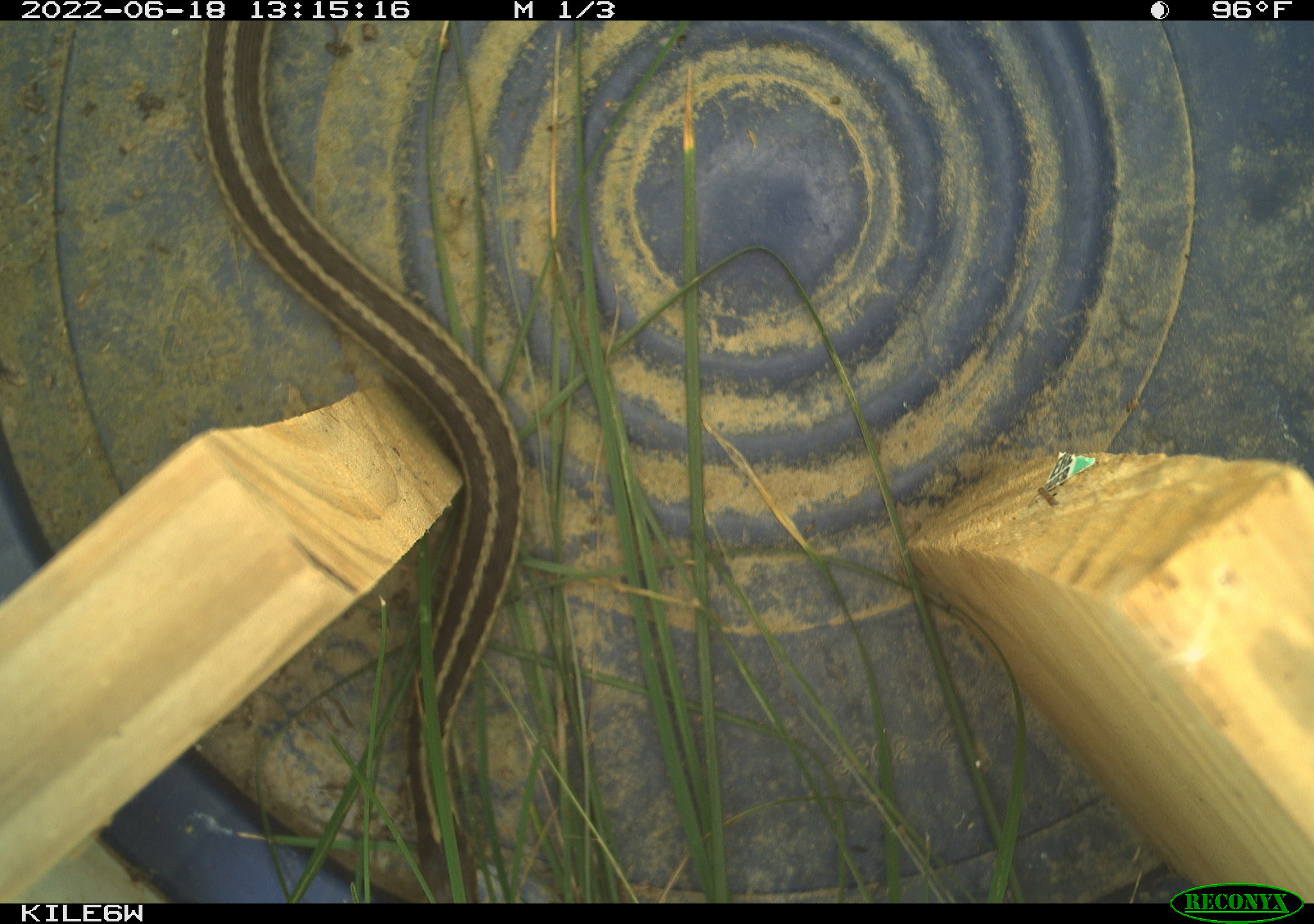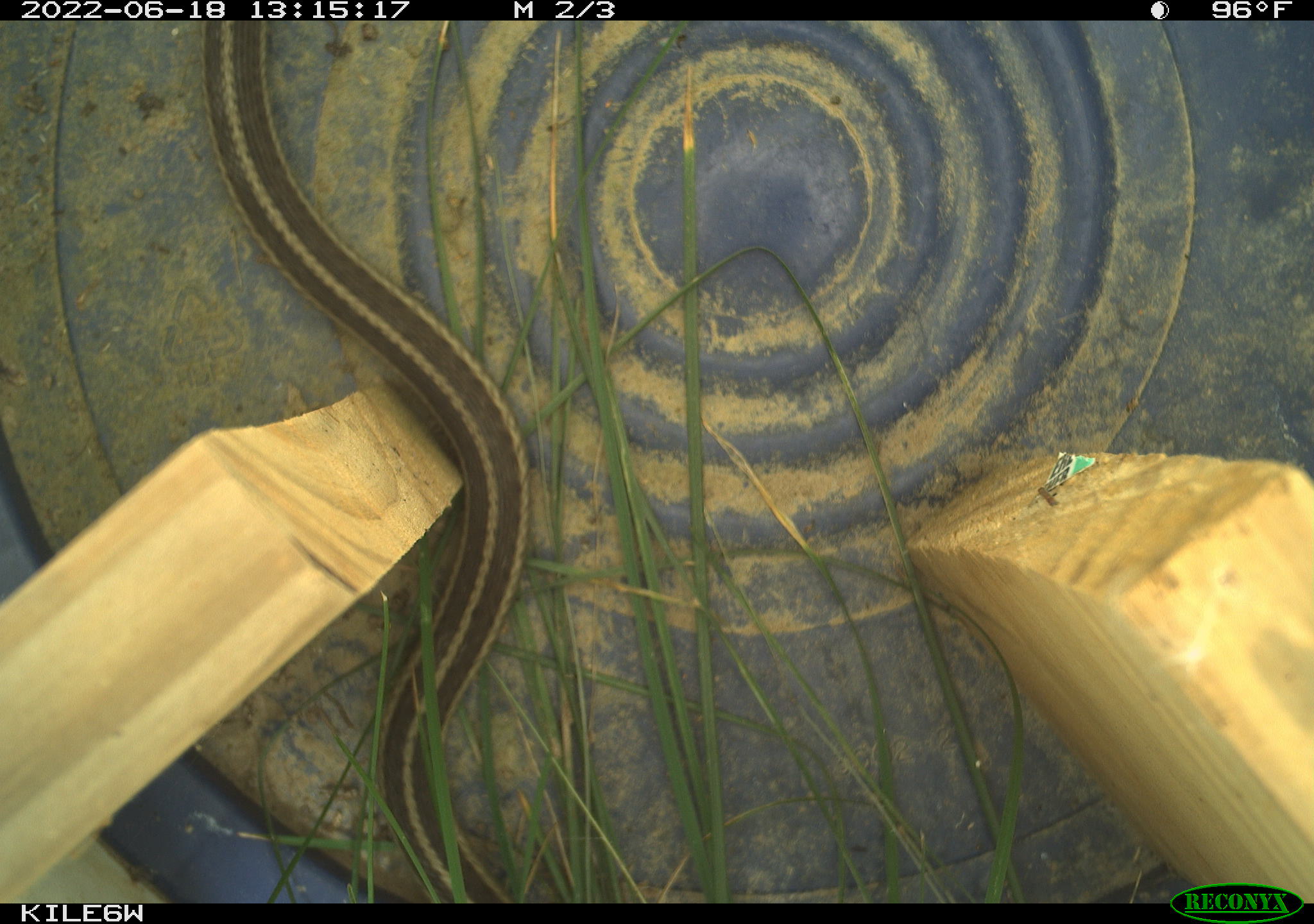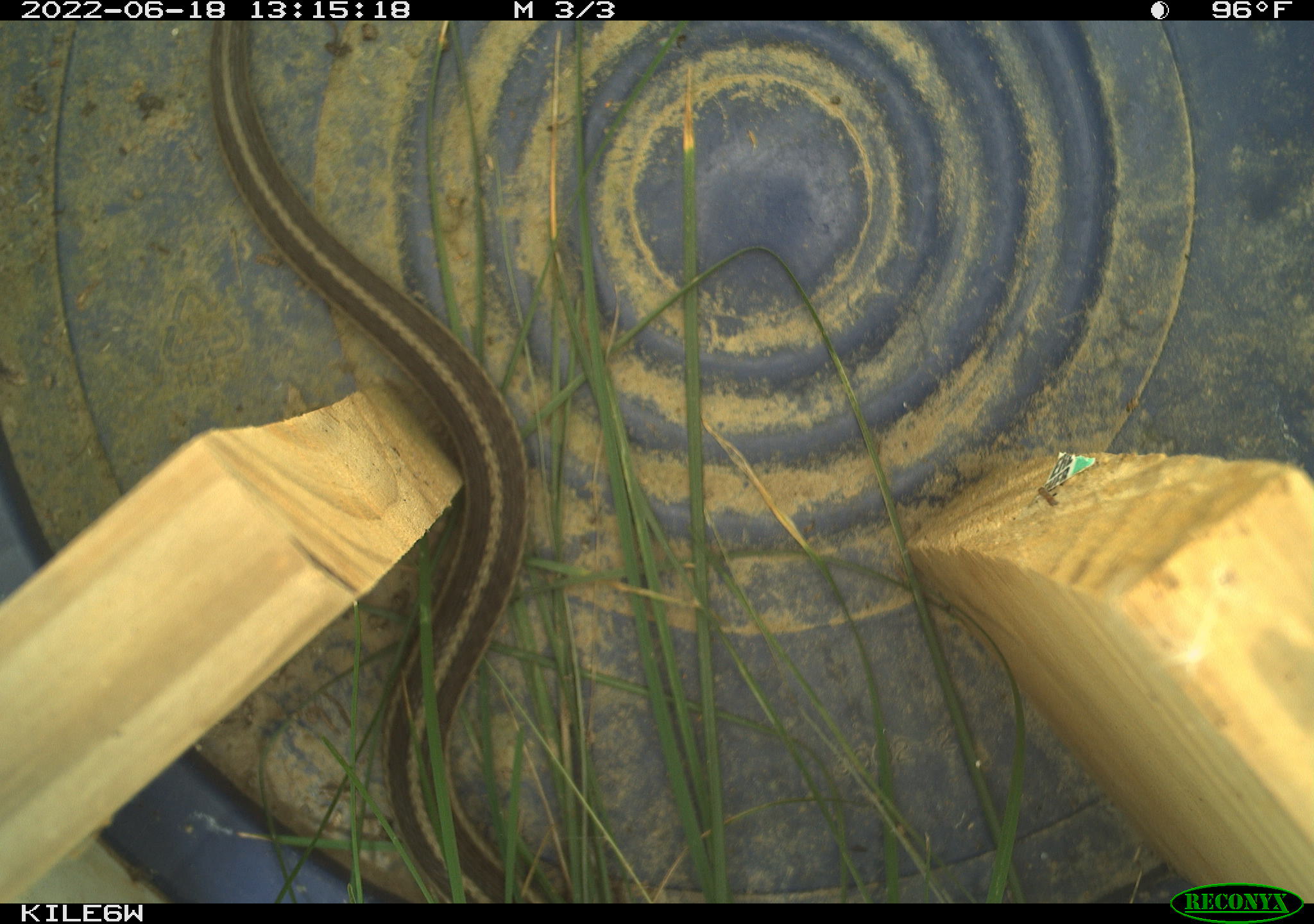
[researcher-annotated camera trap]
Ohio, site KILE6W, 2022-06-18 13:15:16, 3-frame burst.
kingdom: Animalia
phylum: Chordata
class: Reptilia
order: Squamata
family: Colubridae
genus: Thamnophis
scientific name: Thamnophis sirtalis sirtalis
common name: eastern gartersnake